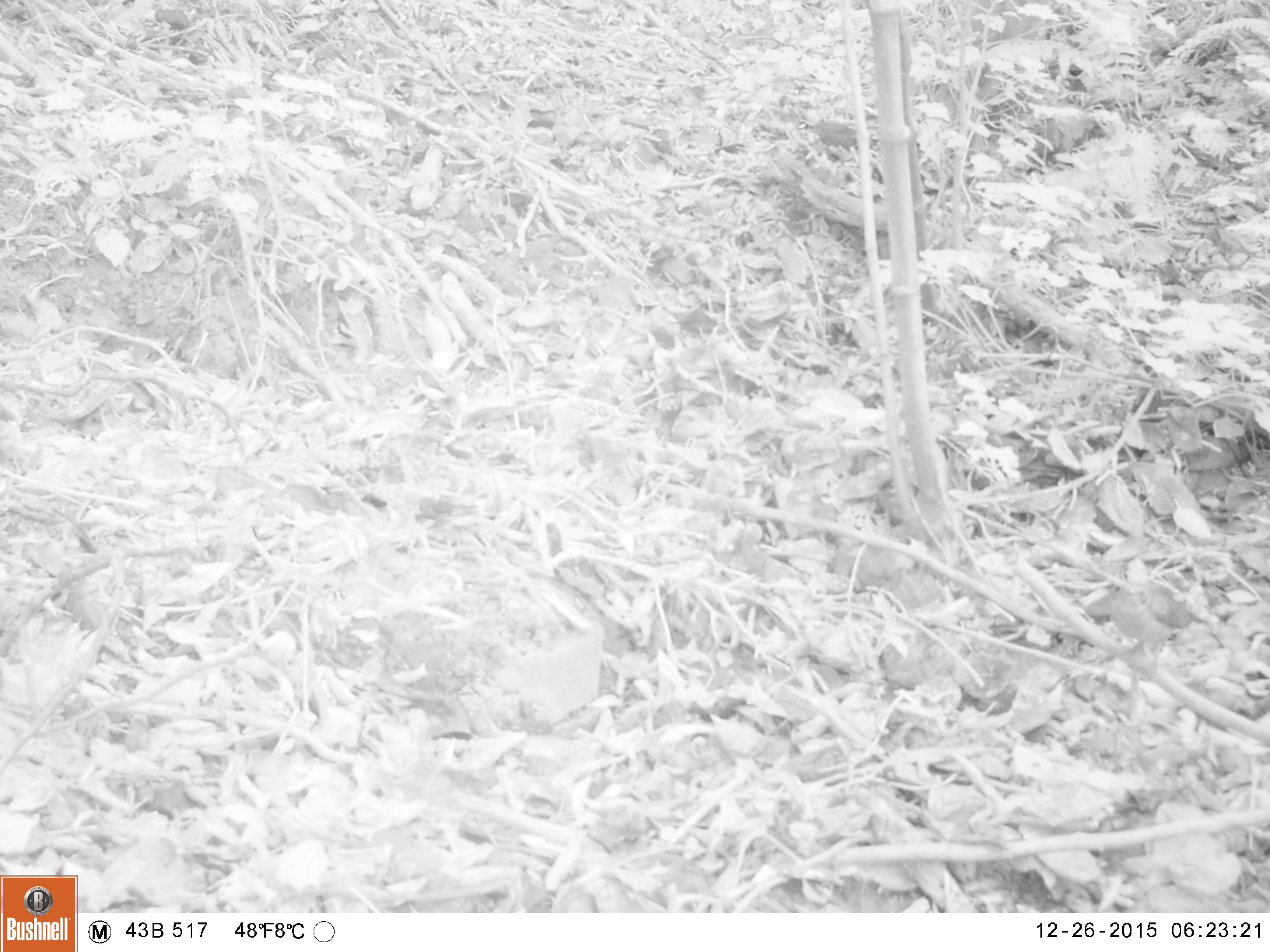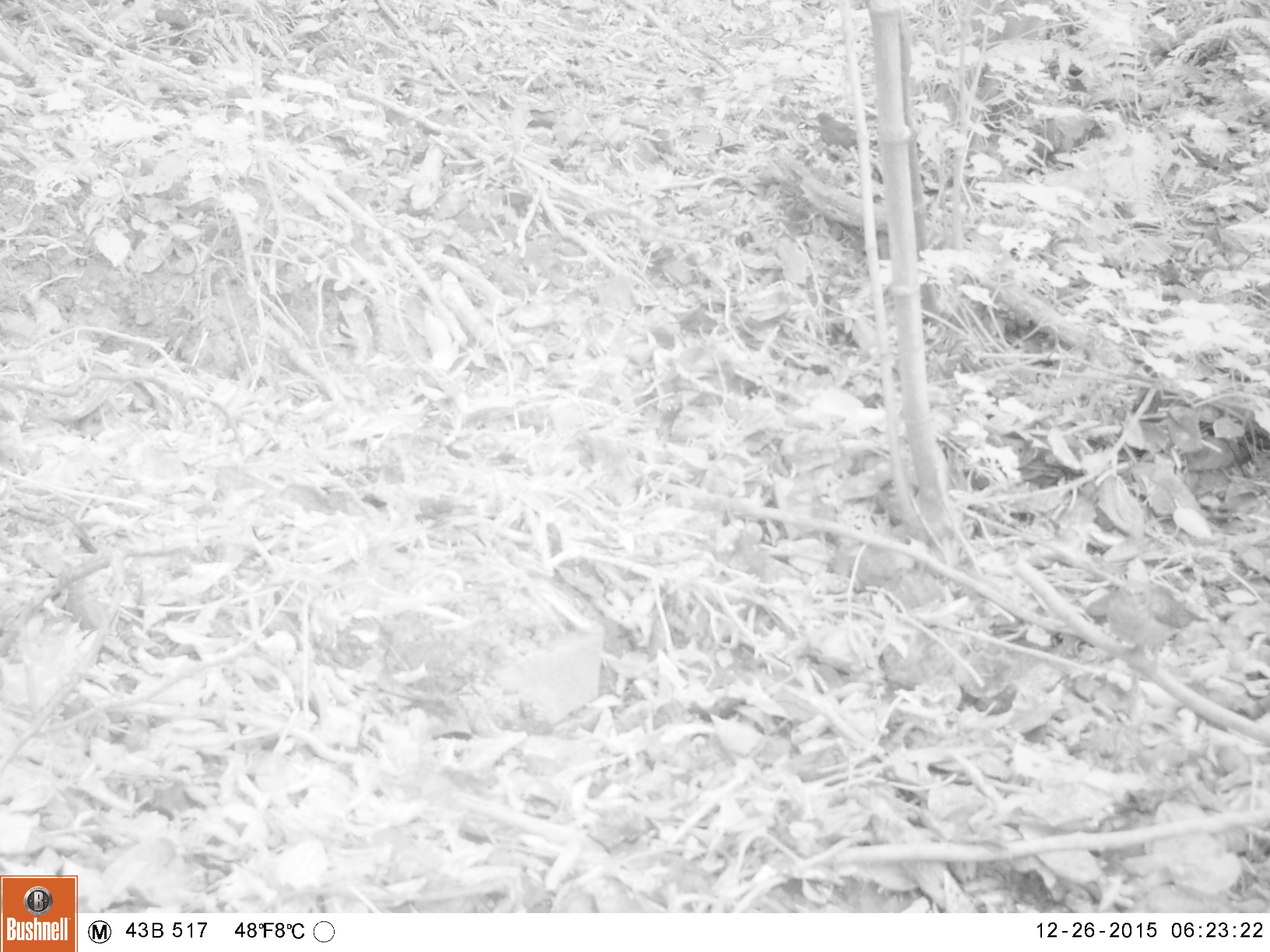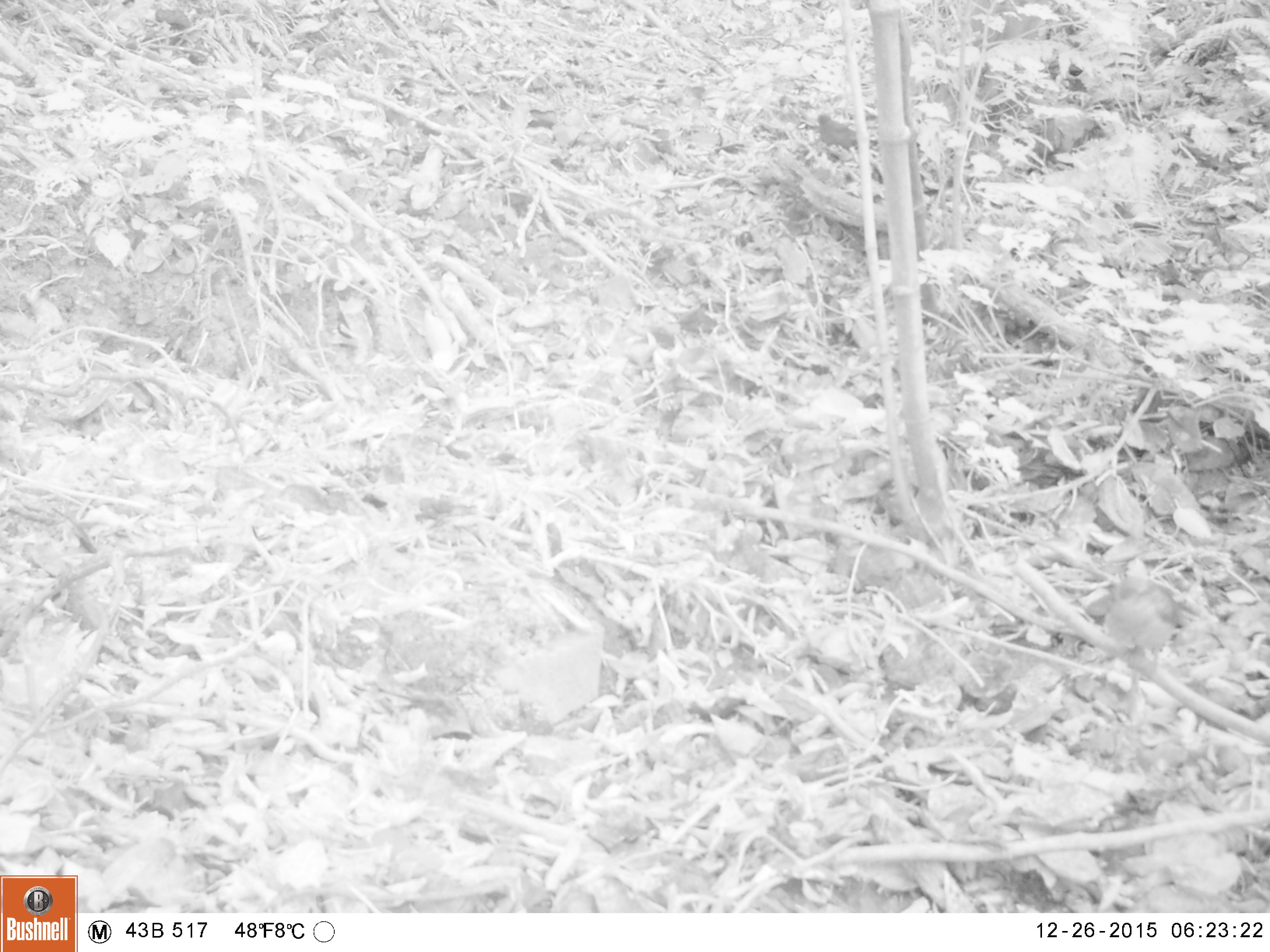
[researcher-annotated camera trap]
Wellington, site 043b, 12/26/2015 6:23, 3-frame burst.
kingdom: Animalia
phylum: Chordata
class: Aves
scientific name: Aves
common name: bird